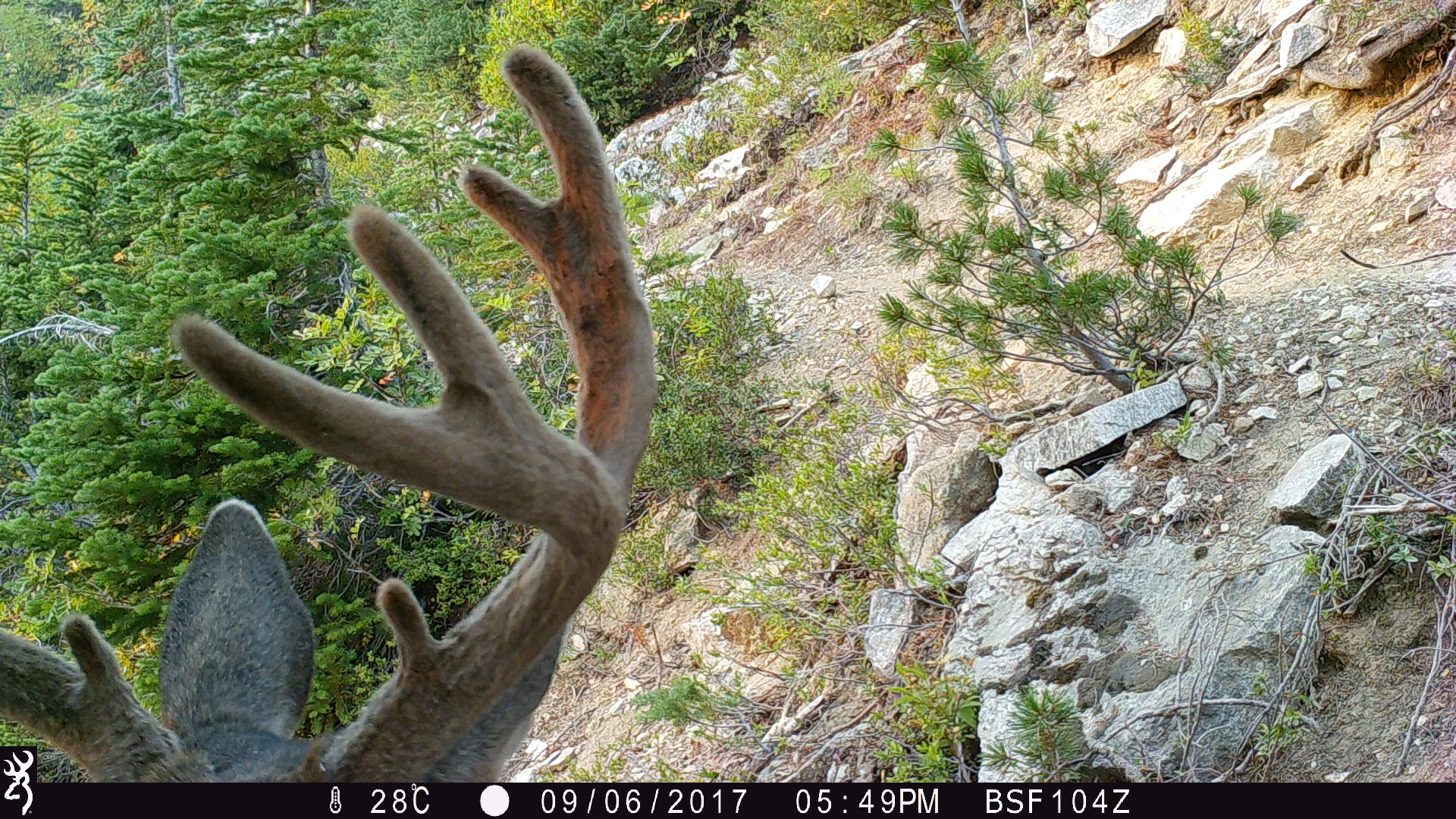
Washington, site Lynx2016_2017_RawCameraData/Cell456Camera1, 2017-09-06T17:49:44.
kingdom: Animalia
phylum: Chordata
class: Mammalia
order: Artiodactyla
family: Cervidae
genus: Odocoileus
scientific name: Odocoileus hemionus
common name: mule deer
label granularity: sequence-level